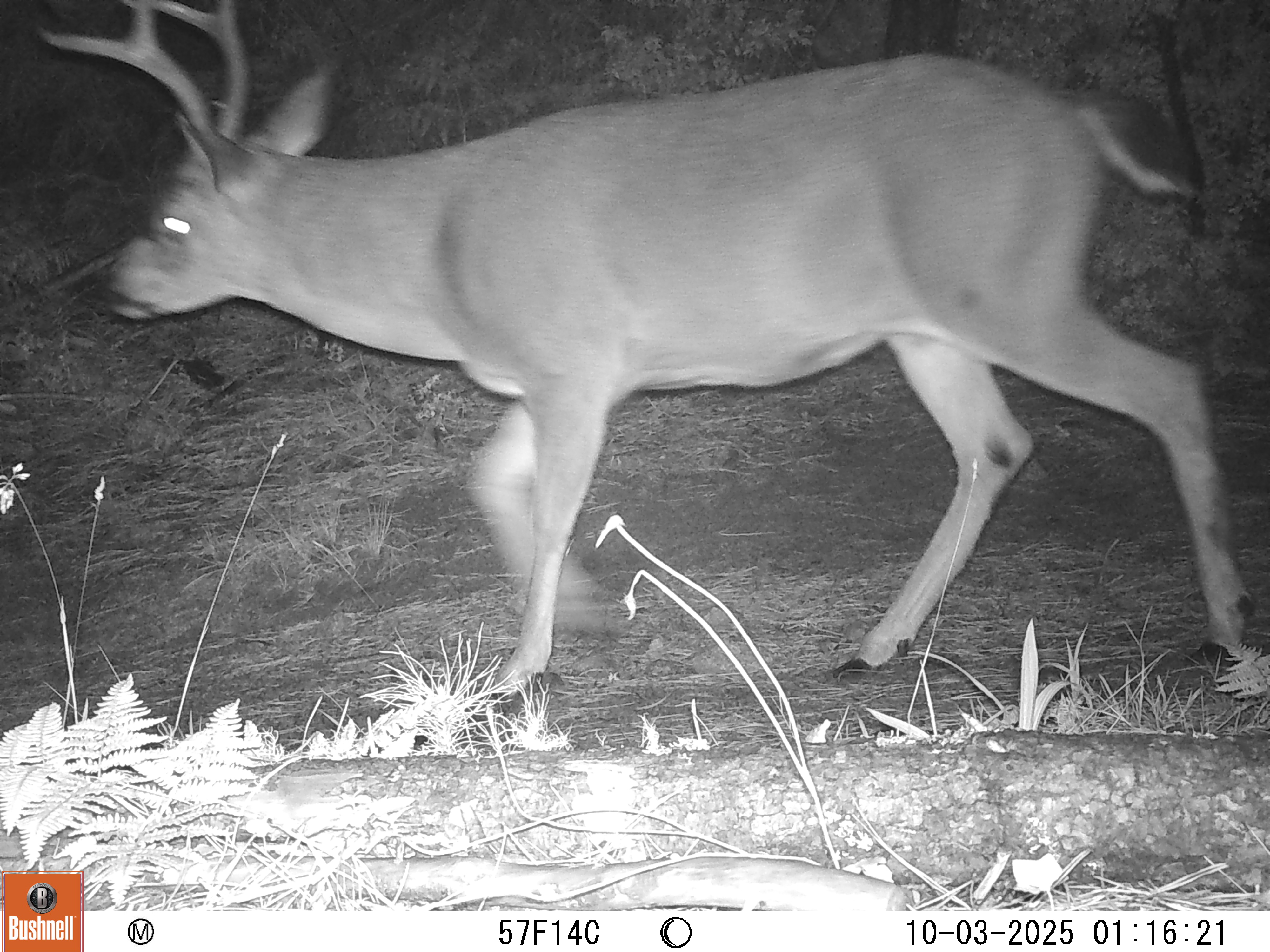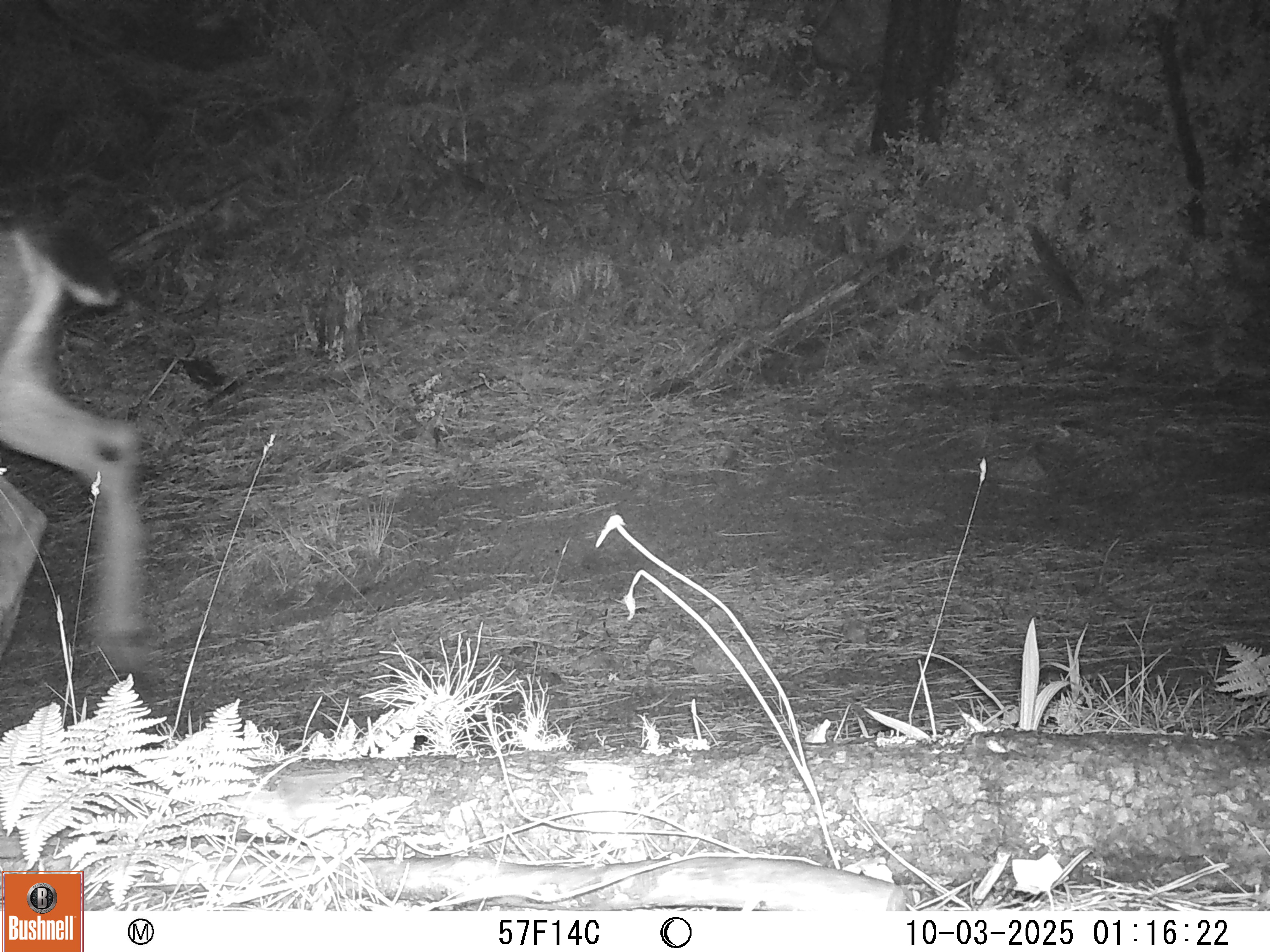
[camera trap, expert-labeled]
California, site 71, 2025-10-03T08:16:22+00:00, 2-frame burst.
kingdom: Animalia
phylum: Chordata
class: Mammalia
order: Artiodactyla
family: Cervidae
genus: Odocoileus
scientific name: Odocoileus hemionus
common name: mule deer